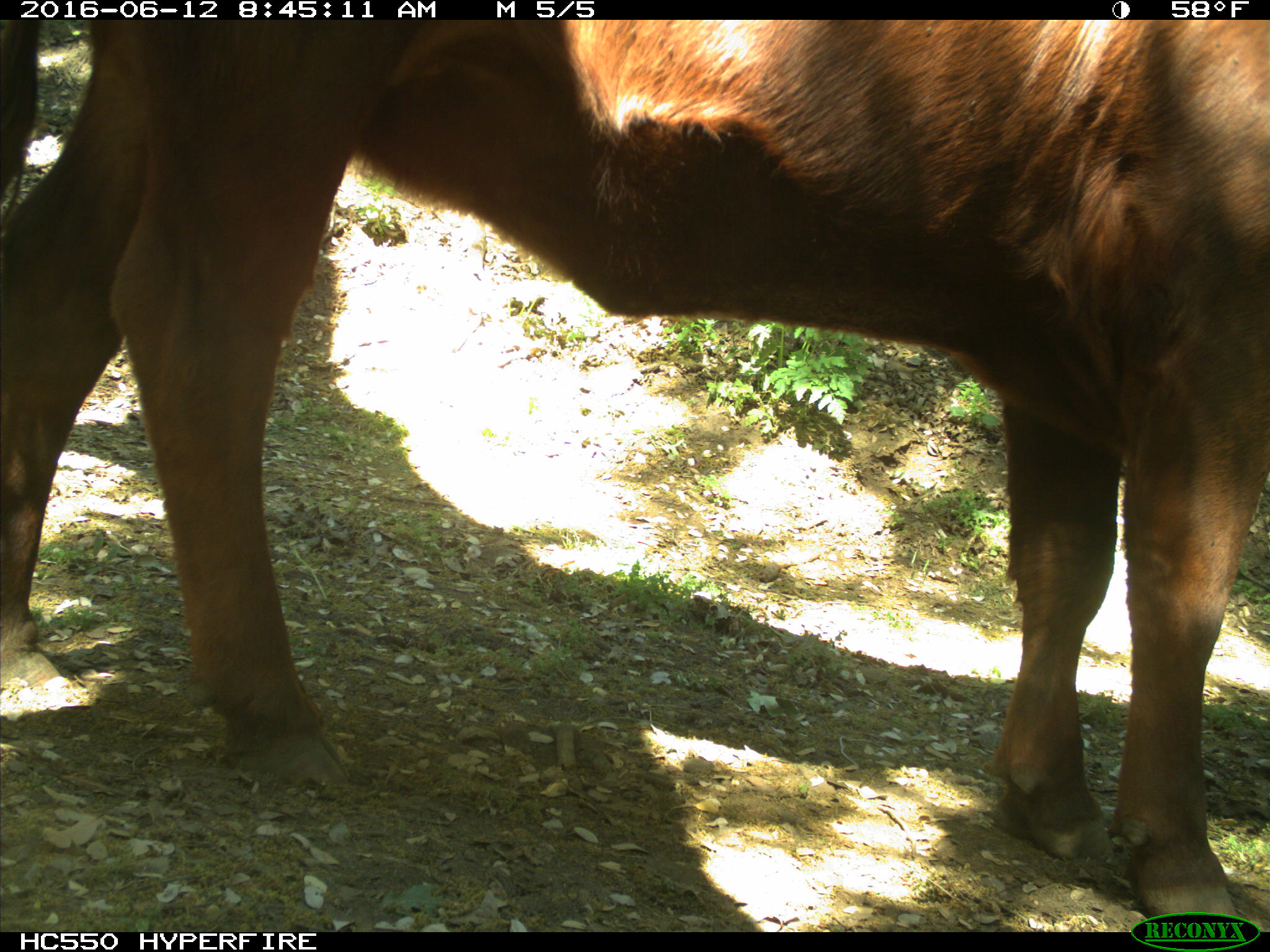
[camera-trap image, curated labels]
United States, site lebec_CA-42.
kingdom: Animalia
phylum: Chordata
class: Mammalia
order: Artiodactyla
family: Bovidae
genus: Bos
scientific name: Bos taurus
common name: domestic cow